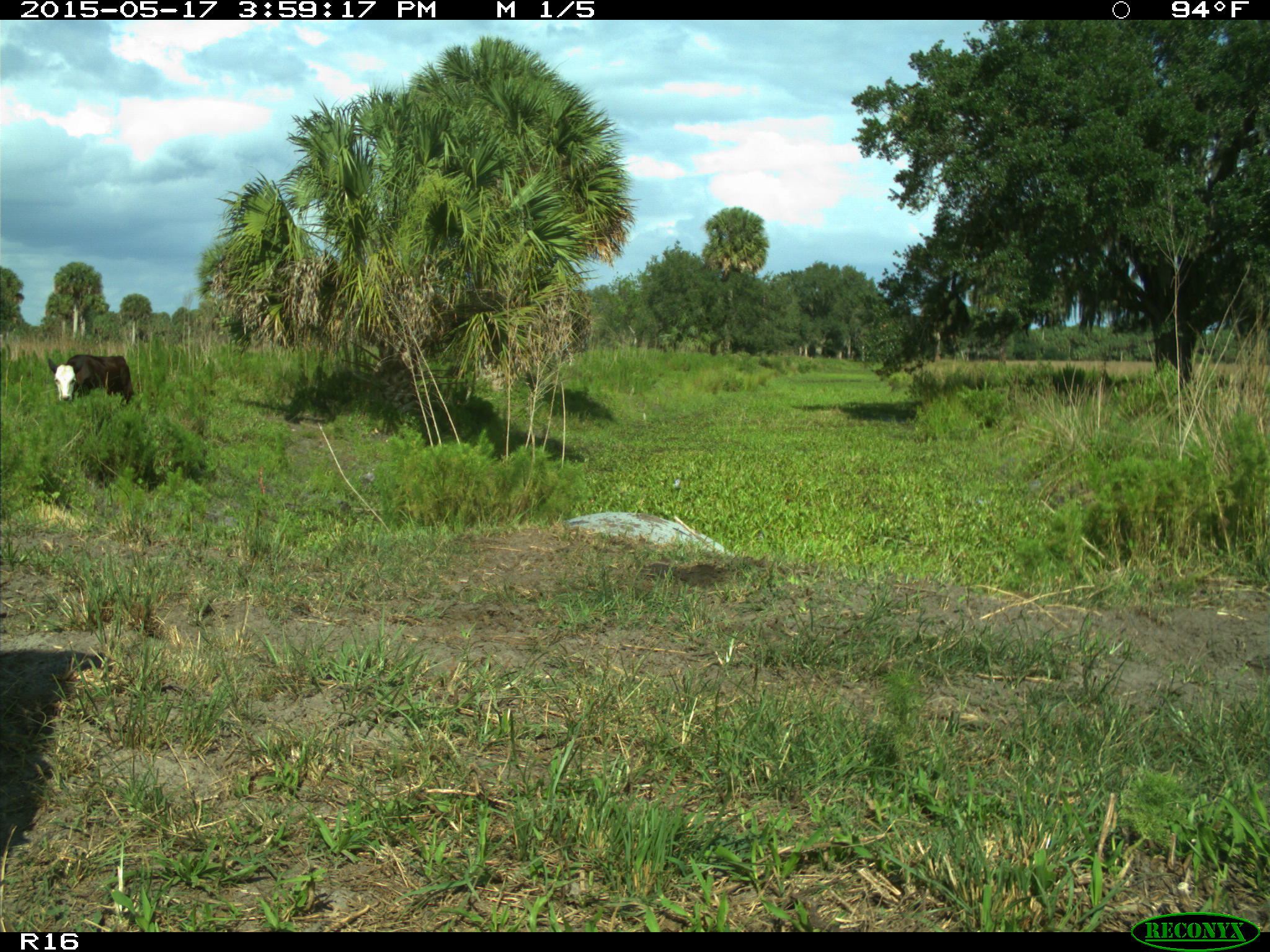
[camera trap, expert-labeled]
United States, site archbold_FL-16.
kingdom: Animalia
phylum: Chordata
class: Mammalia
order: Artiodactyla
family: Bovidae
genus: Bos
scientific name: Bos taurus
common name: domestic cow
Bos taurus (domestic cow).